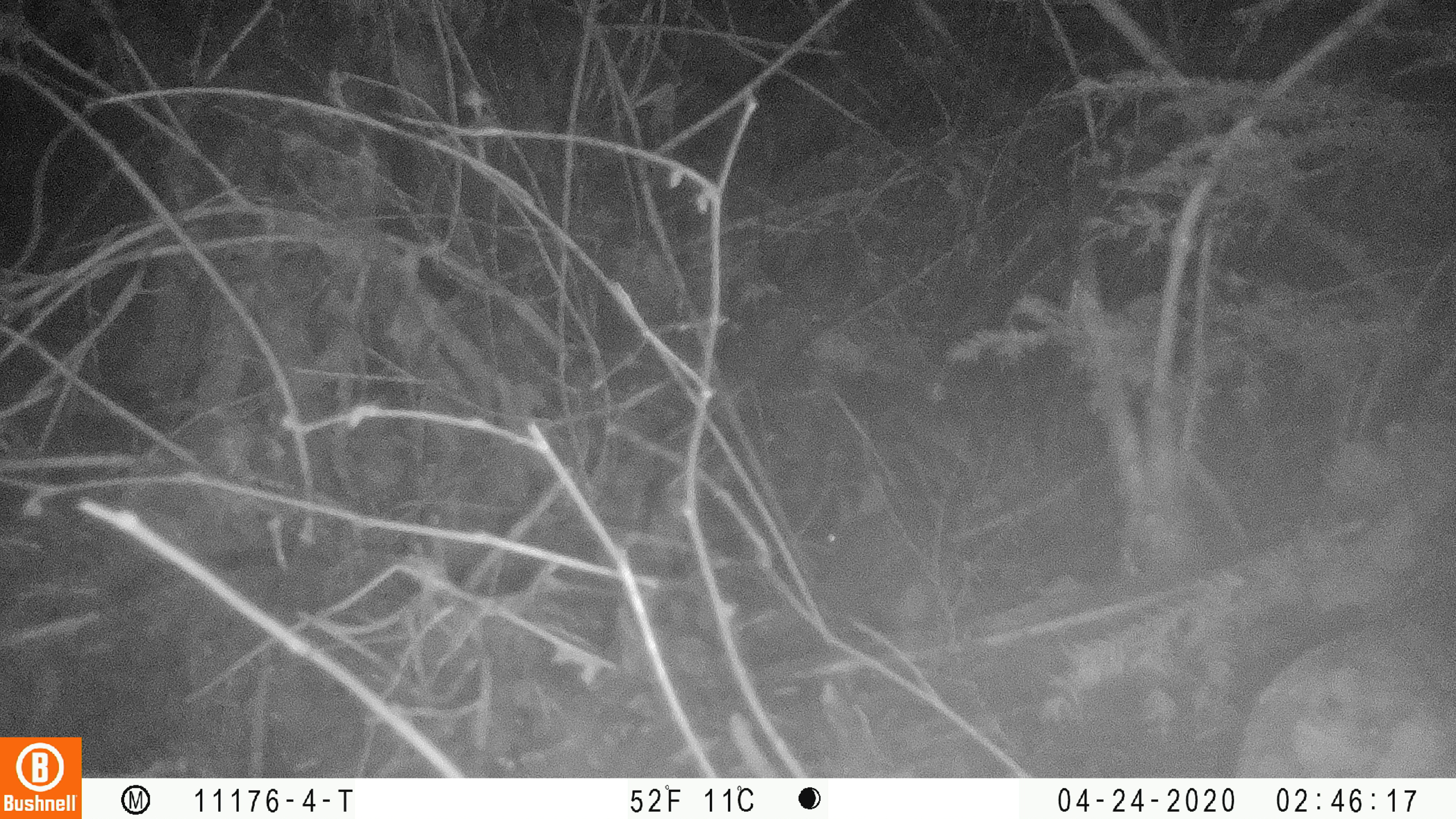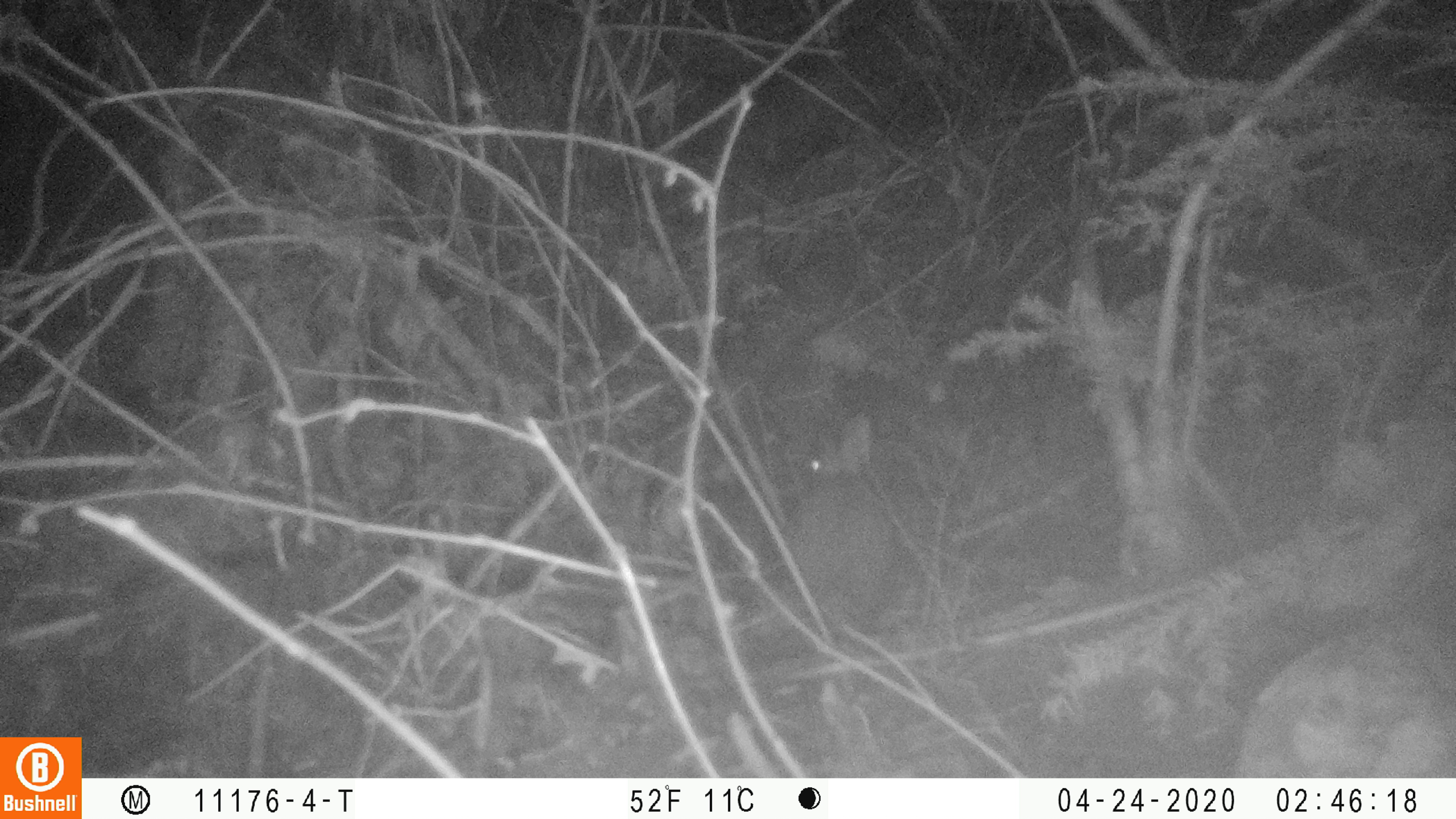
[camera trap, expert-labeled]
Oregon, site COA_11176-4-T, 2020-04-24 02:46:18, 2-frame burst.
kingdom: Animalia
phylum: Chordata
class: Mammalia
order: Lagomorpha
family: Leporidae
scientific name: Leporidae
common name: hares and rabbits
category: leporidae family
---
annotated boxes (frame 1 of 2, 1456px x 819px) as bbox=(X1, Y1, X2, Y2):
leporidae family: bbox=(823, 477, 890, 590)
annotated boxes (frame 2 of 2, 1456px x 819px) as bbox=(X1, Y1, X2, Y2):
leporidae family: bbox=(775, 414, 908, 634)